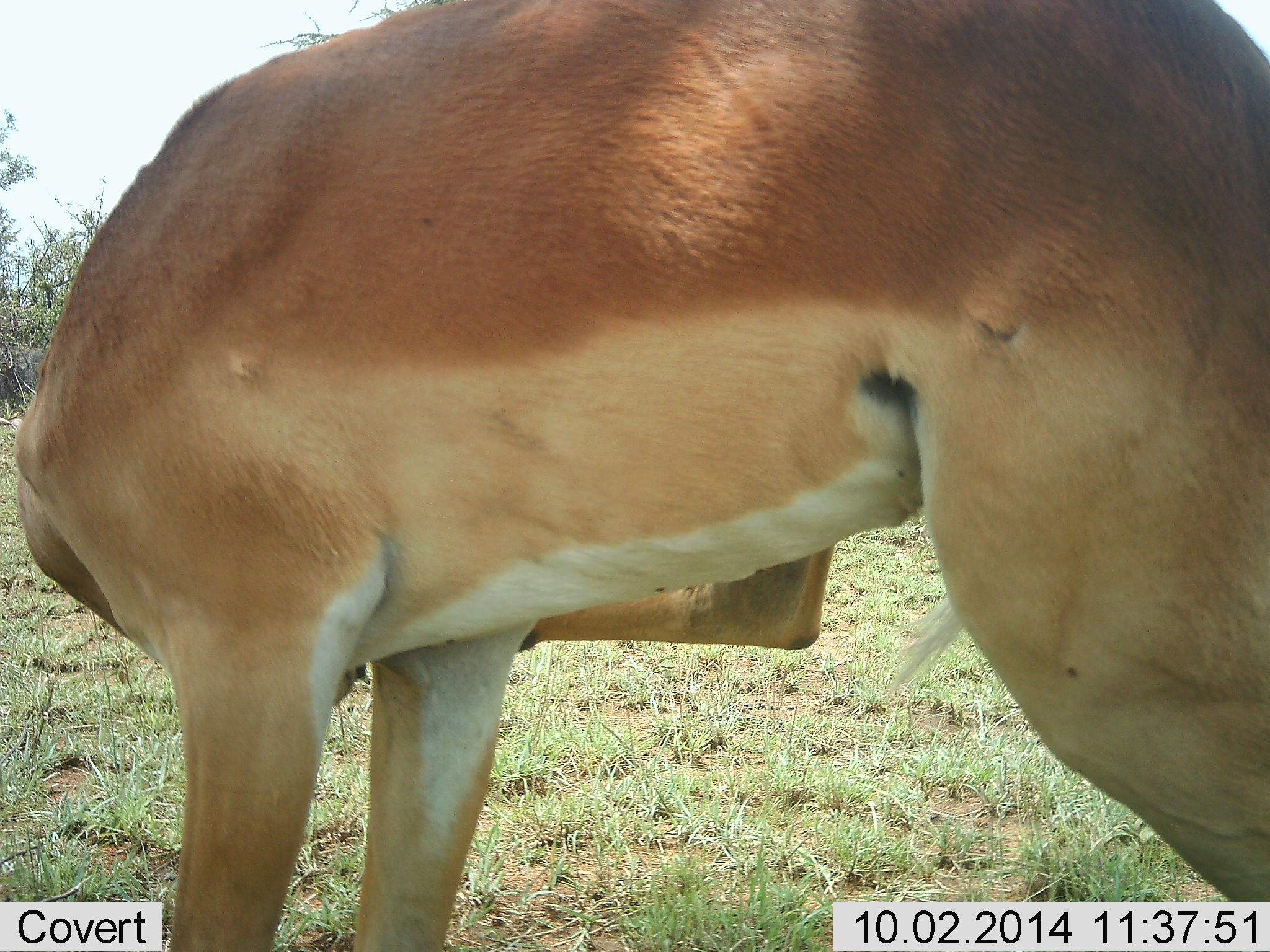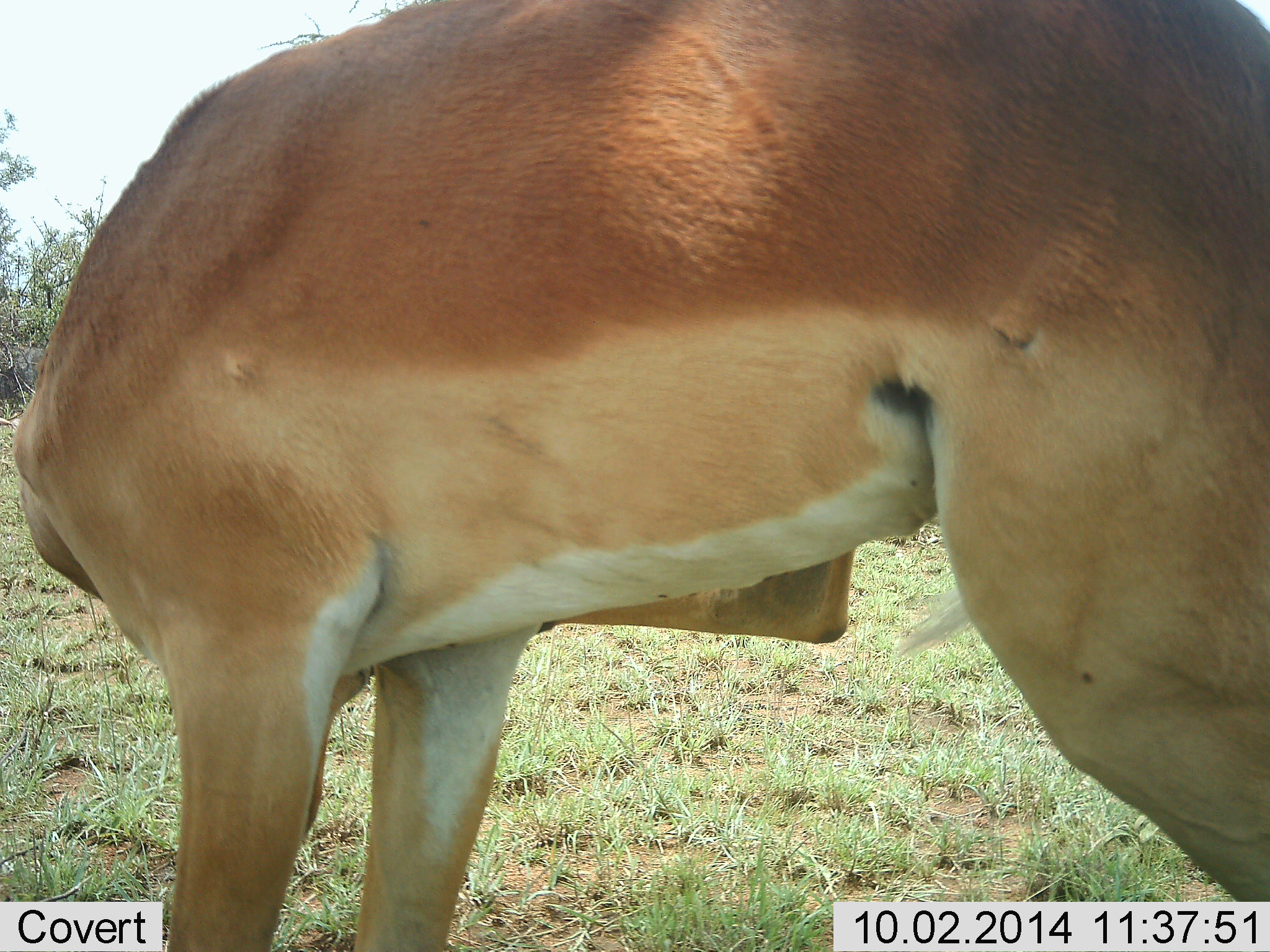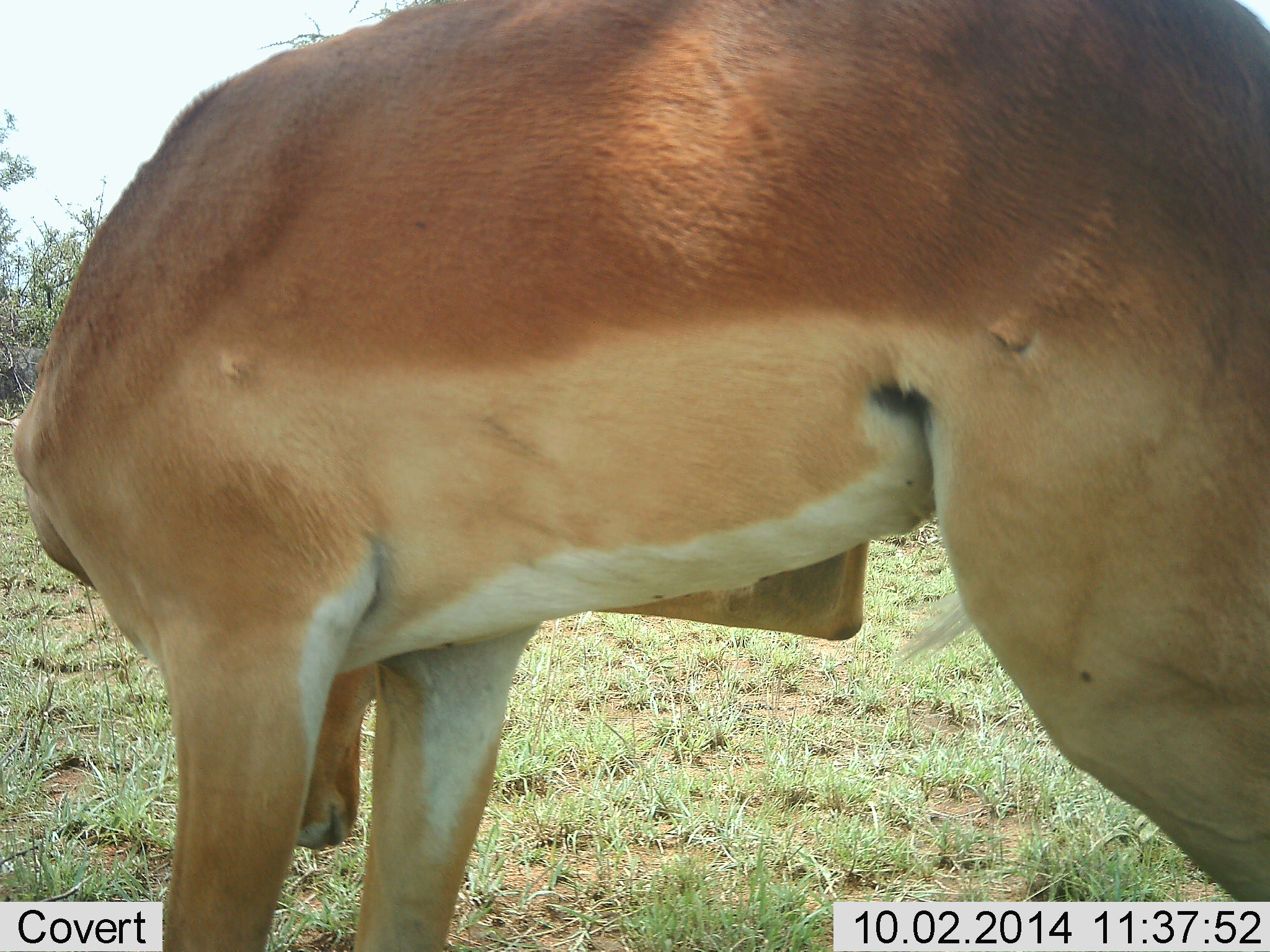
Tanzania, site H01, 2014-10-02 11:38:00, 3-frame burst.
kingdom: Animalia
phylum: Chordata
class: Mammalia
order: Artiodactyla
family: Bovidae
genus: Aepyceros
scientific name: Aepyceros melampus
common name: impala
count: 1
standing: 100%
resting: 0%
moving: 0%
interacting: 0%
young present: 0%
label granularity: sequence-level